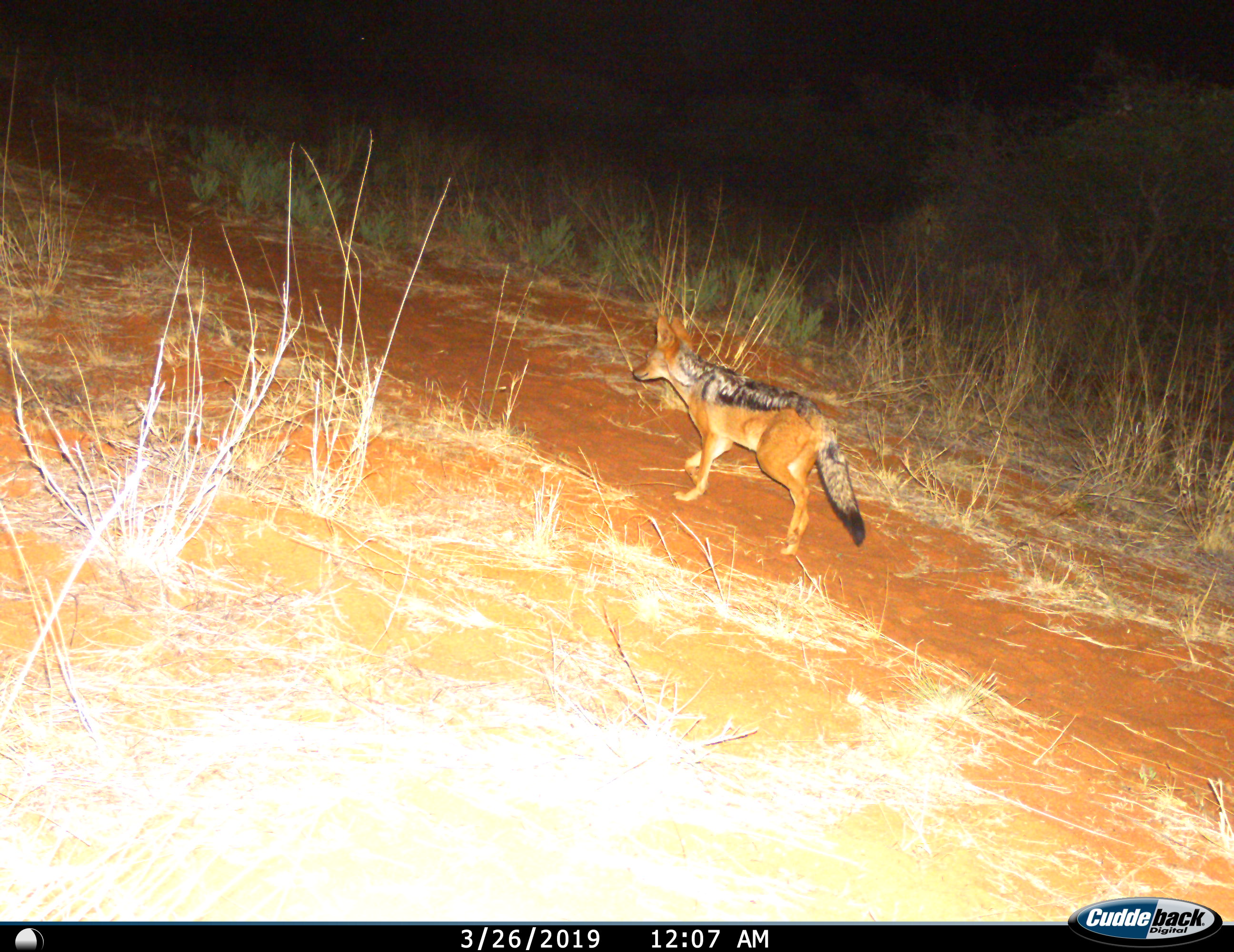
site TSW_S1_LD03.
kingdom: Animalia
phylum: Chordata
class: Mammalia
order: Carnivora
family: Canidae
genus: Lupulella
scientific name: Lupulella mesomelas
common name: black-backed jackal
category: jackalblackbacked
Jackalblackbacked (black-backed jackal) (Lupulella mesomelas), count 1. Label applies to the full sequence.